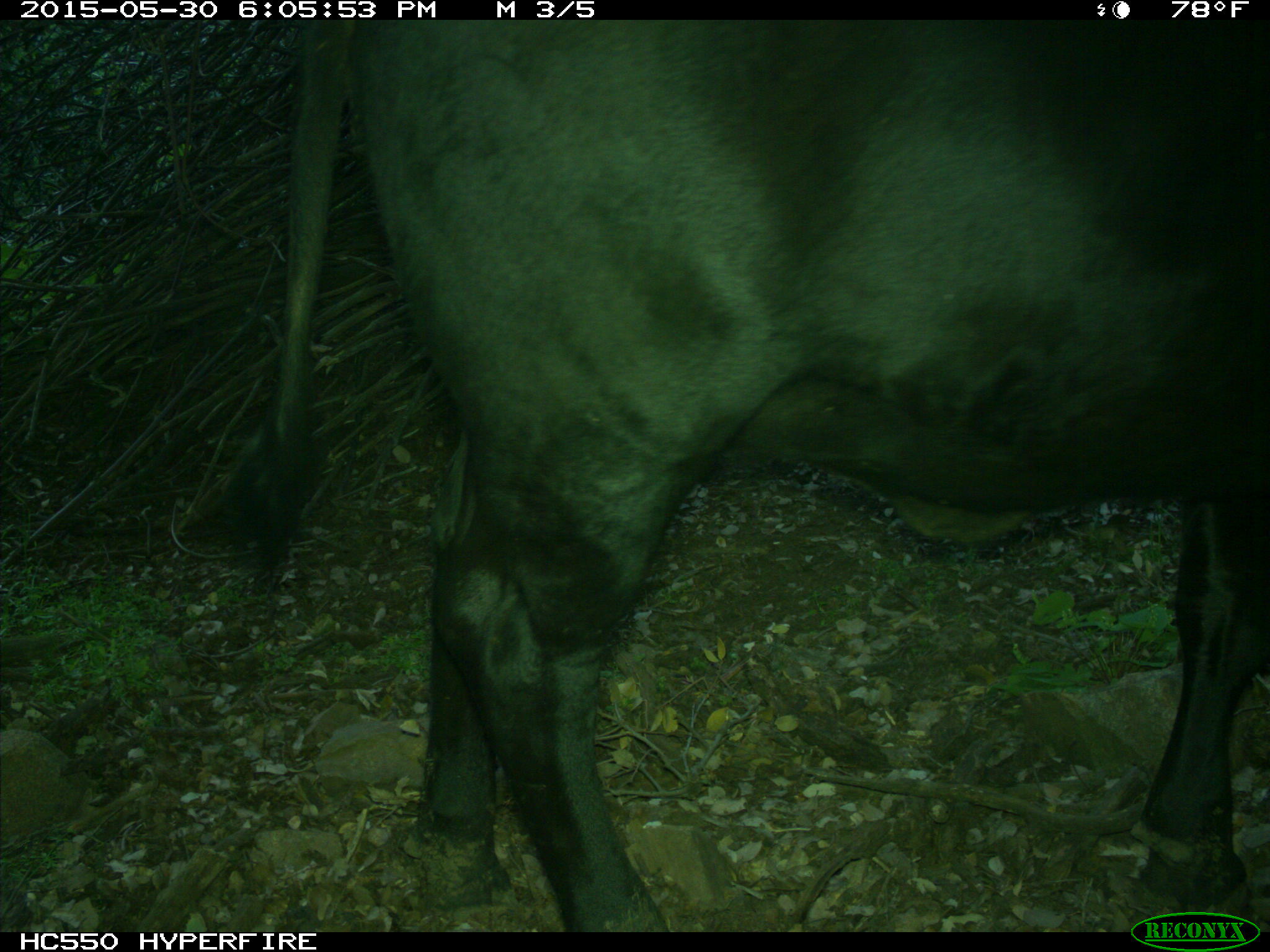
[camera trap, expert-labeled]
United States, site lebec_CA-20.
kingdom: Animalia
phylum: Chordata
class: Mammalia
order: Artiodactyla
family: Bovidae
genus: Bos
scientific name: Bos taurus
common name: domestic cow